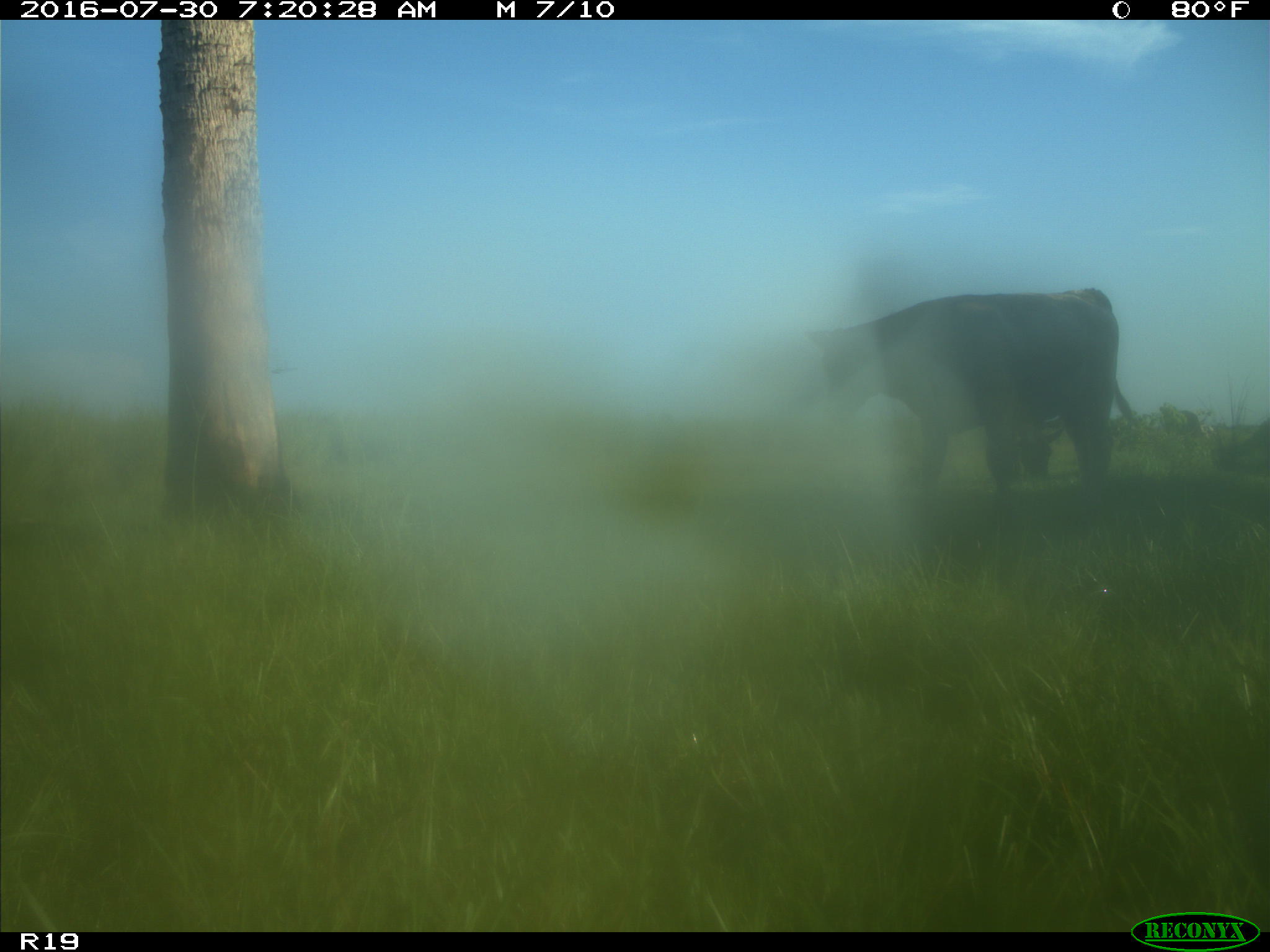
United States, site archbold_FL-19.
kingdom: Animalia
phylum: Chordata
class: Mammalia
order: Artiodactyla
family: Bovidae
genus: Bos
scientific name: Bos taurus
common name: domestic cow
Bos taurus (domestic cow).